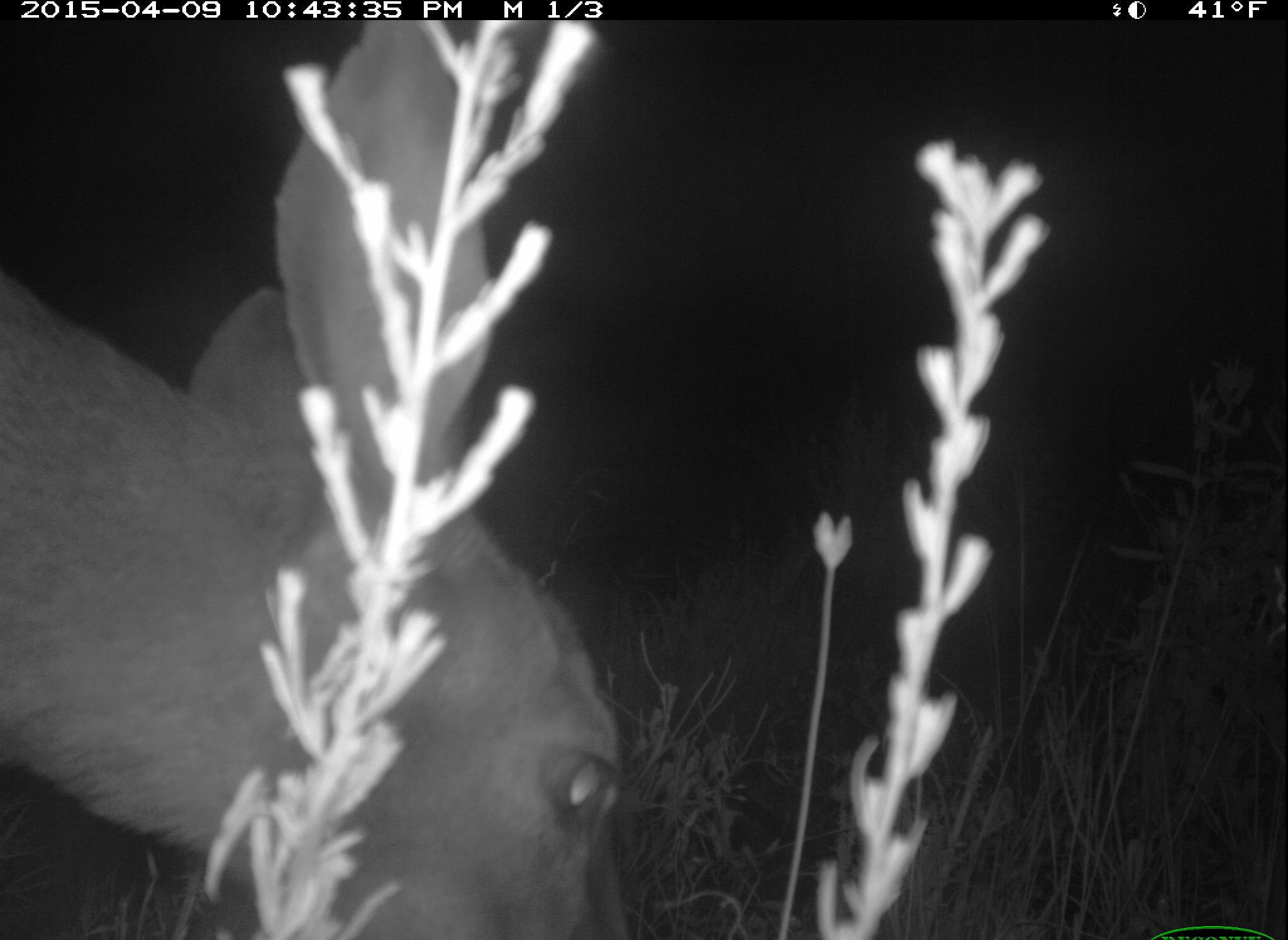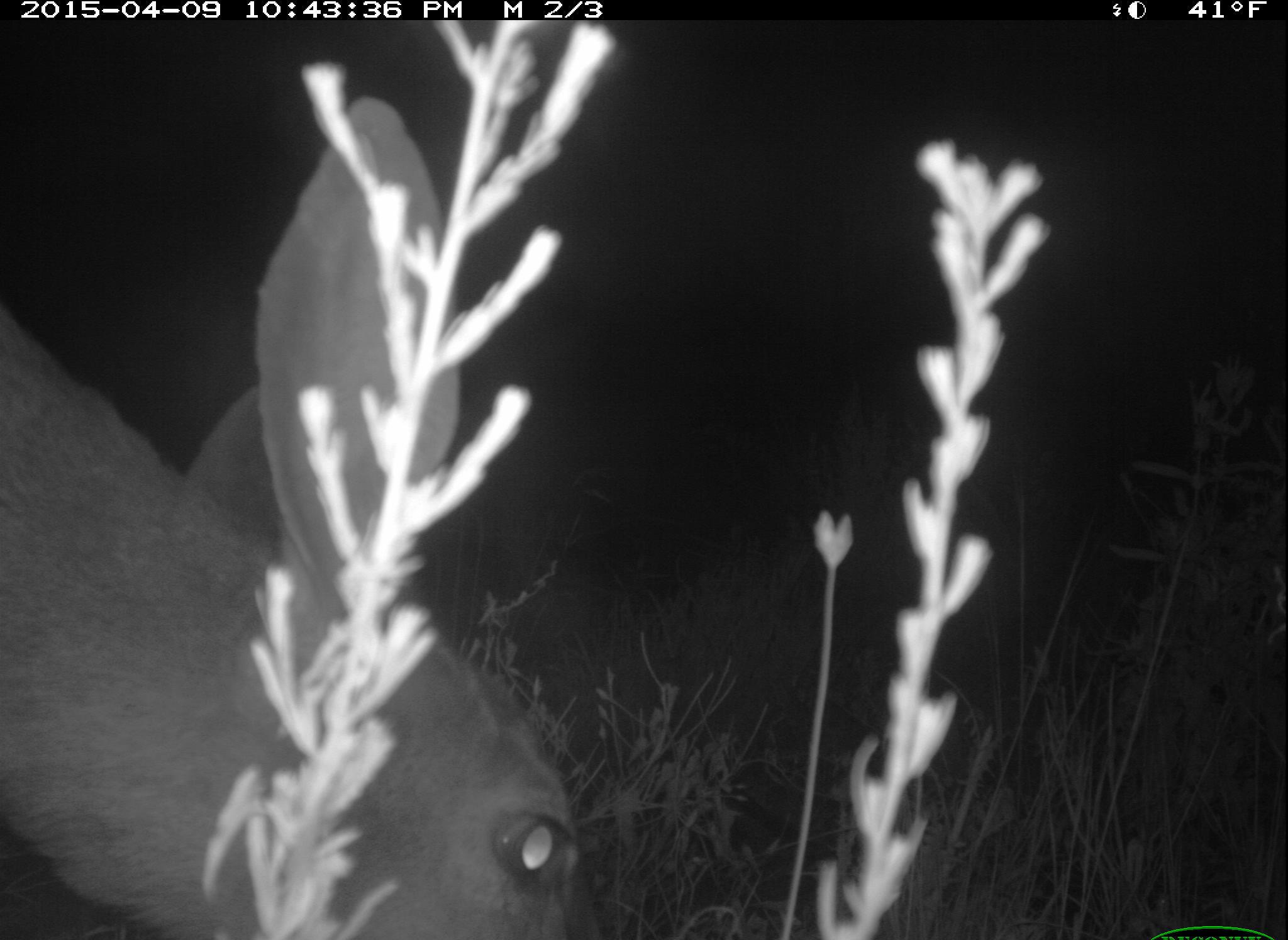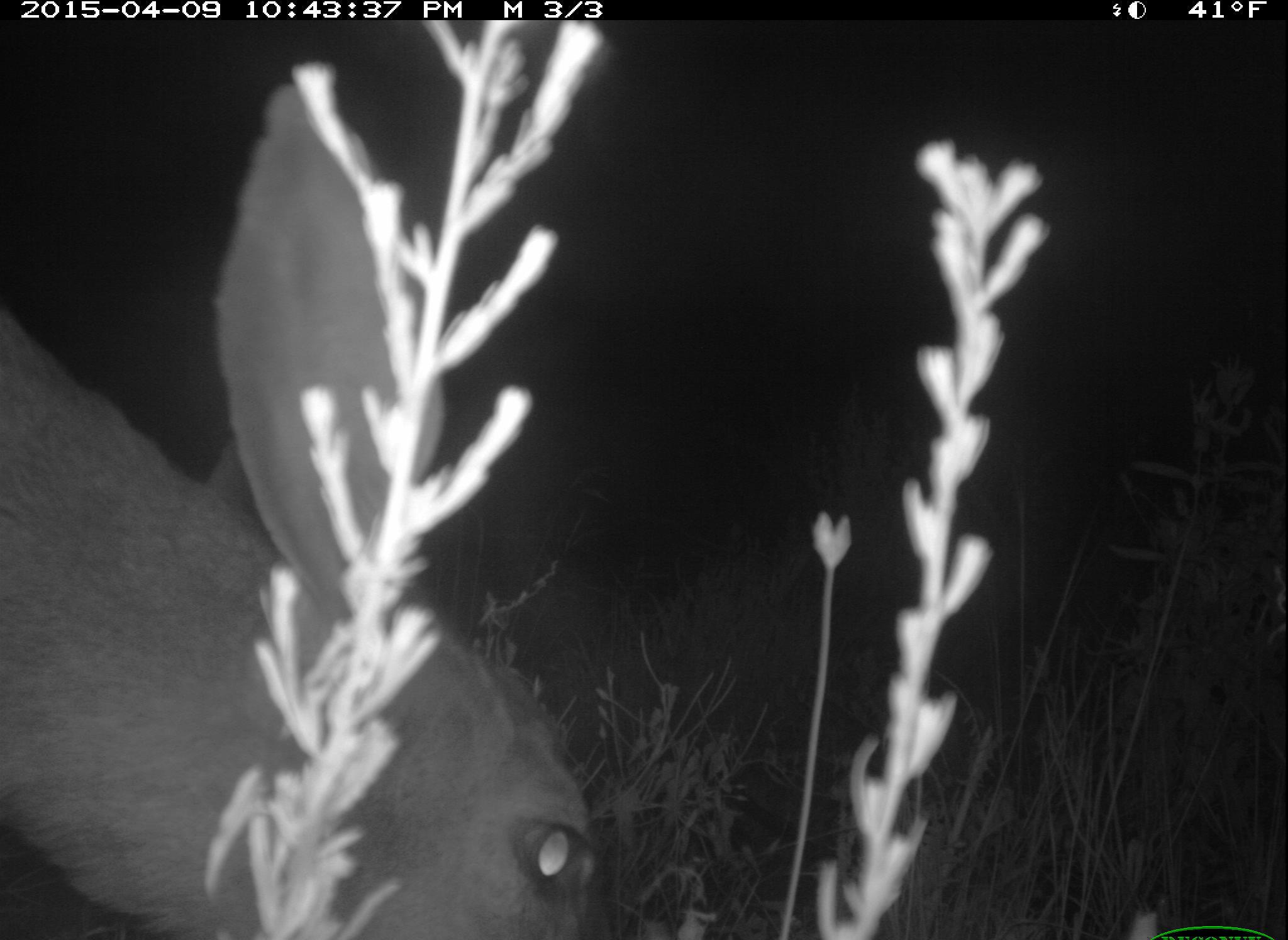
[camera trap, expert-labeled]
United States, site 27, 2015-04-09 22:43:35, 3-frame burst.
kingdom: Animalia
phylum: Chordata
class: Mammalia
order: Artiodactyla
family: Cervidae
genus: Odocoileus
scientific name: Odocoileus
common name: deer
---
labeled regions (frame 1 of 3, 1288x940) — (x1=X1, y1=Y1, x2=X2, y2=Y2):
deer: (x1=0, y1=21, x2=633, y2=938)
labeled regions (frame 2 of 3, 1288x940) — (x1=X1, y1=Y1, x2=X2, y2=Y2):
deer: (x1=0, y1=98, x2=608, y2=939)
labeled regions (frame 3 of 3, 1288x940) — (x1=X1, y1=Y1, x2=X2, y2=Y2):
deer: (x1=0, y1=75, x2=599, y2=940)